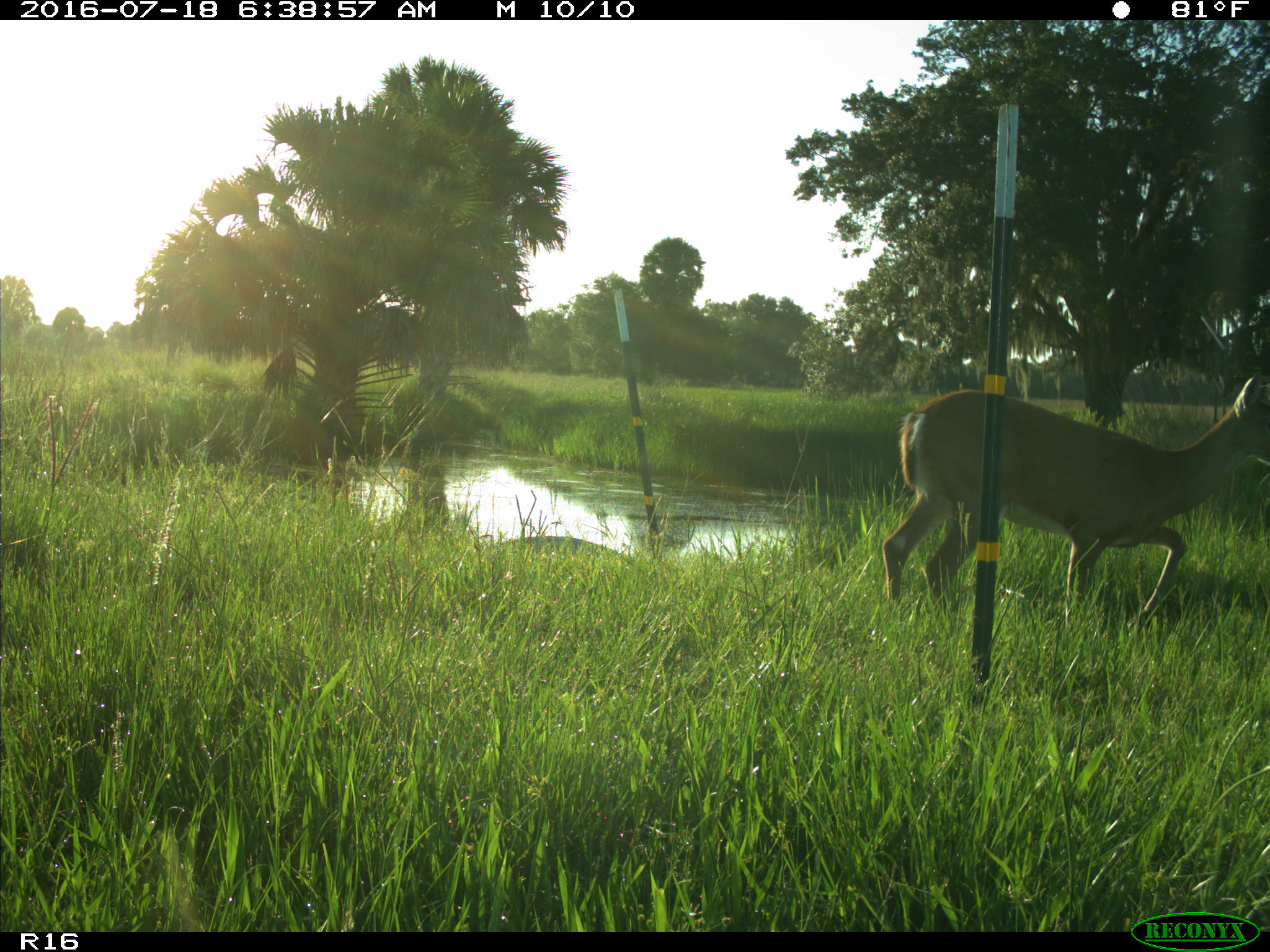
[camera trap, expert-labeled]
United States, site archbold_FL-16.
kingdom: Animalia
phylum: Chordata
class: Mammalia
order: Artiodactyla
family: Cervidae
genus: Odocoileus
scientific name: Odocoileus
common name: deer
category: unidentified deer